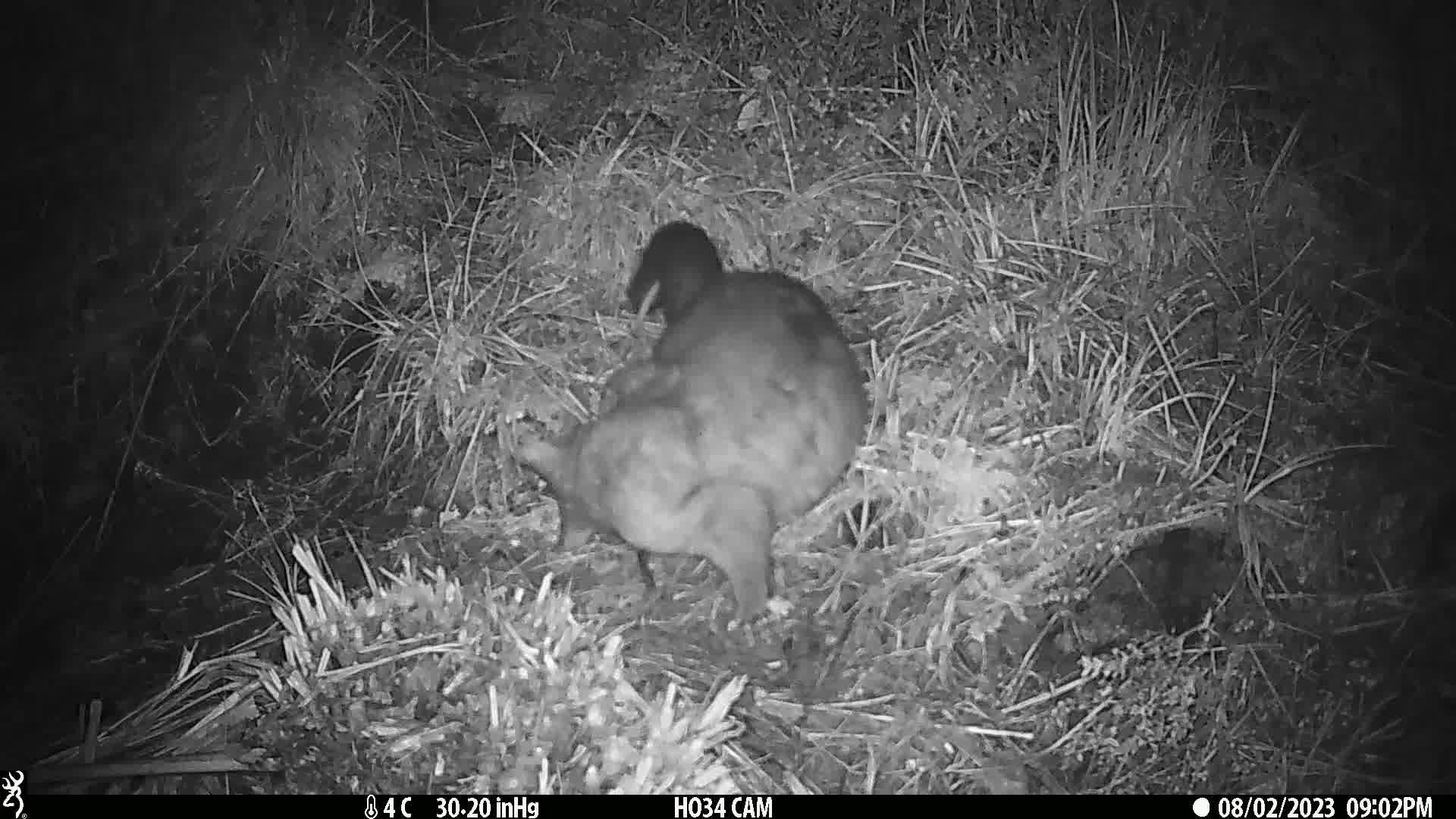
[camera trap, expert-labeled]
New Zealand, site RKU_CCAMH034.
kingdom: Animalia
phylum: Chordata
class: Mammalia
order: Diprotodontia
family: Phalangeridae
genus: Trichosurus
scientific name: Trichosurus vulpecula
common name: common brushtail possum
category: possum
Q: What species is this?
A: Possum (common brushtail possum) (Trichosurus vulpecula).